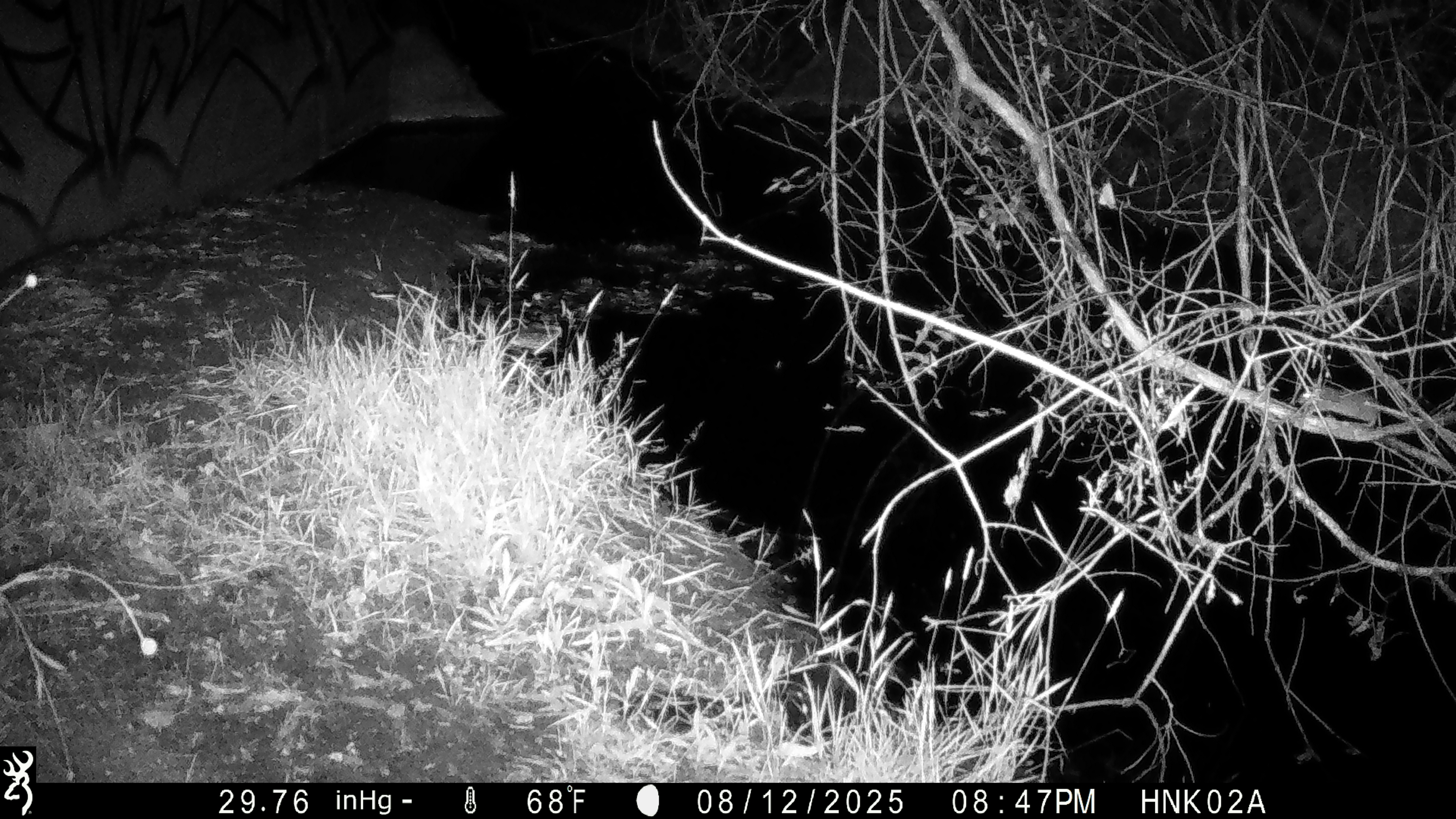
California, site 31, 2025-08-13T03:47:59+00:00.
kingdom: Animalia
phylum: Chordata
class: Mammalia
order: Rodentia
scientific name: Rodentia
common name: mouse or rat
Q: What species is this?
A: Mouse or rat (Rodentia).